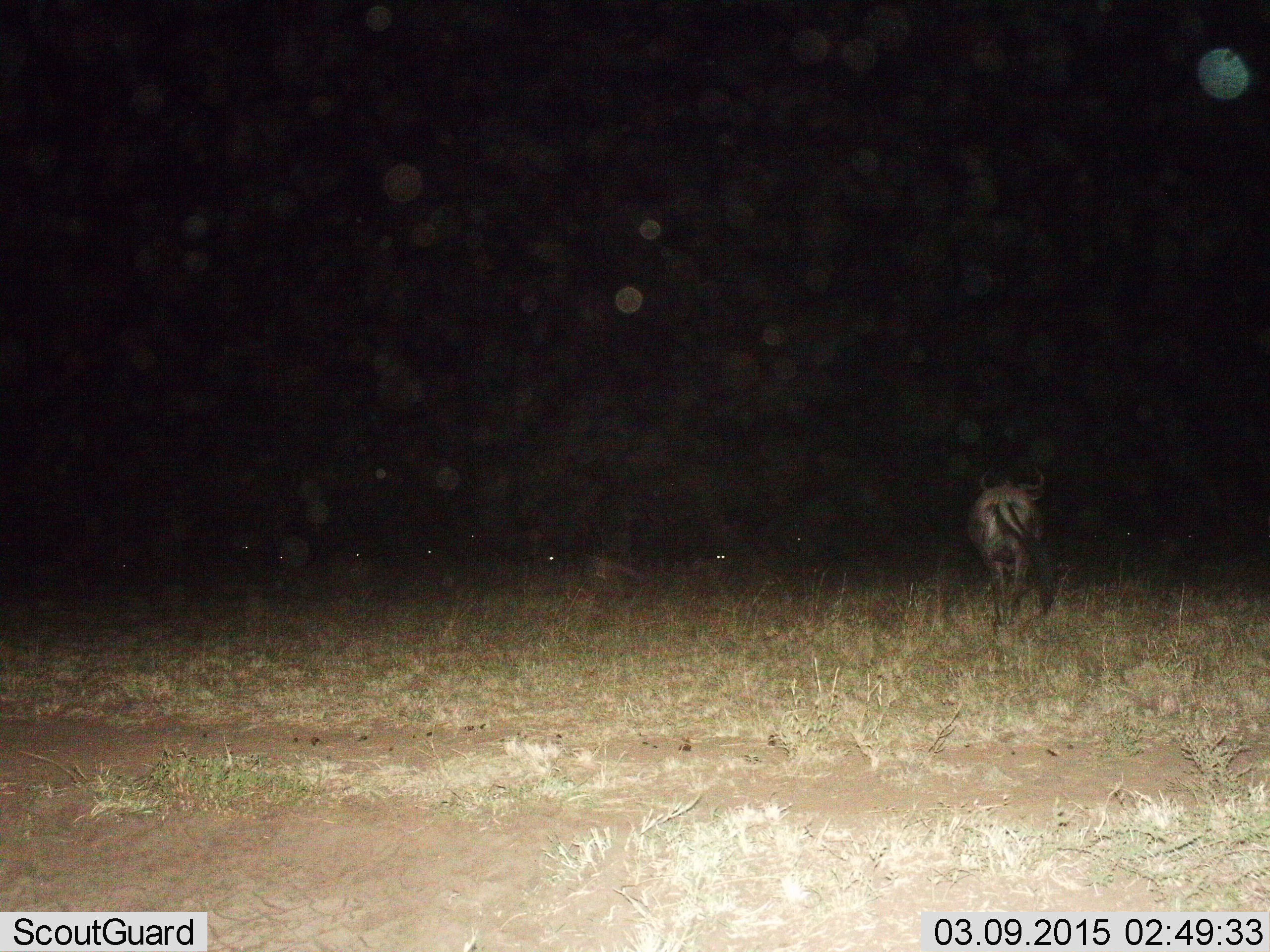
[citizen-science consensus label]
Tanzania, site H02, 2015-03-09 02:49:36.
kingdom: Animalia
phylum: Chordata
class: Mammalia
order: Artiodactyla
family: Bovidae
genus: Connochaetes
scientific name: Connochaetes taurinus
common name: blue wildebeest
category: wildebeest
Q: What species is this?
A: Wildebeest (blue wildebeest) (Connochaetes taurinus).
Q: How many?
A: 1.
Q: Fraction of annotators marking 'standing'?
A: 40%.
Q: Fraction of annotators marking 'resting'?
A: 0%.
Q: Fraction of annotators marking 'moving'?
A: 60%.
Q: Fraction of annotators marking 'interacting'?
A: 0%.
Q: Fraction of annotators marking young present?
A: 0%.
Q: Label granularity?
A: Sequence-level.